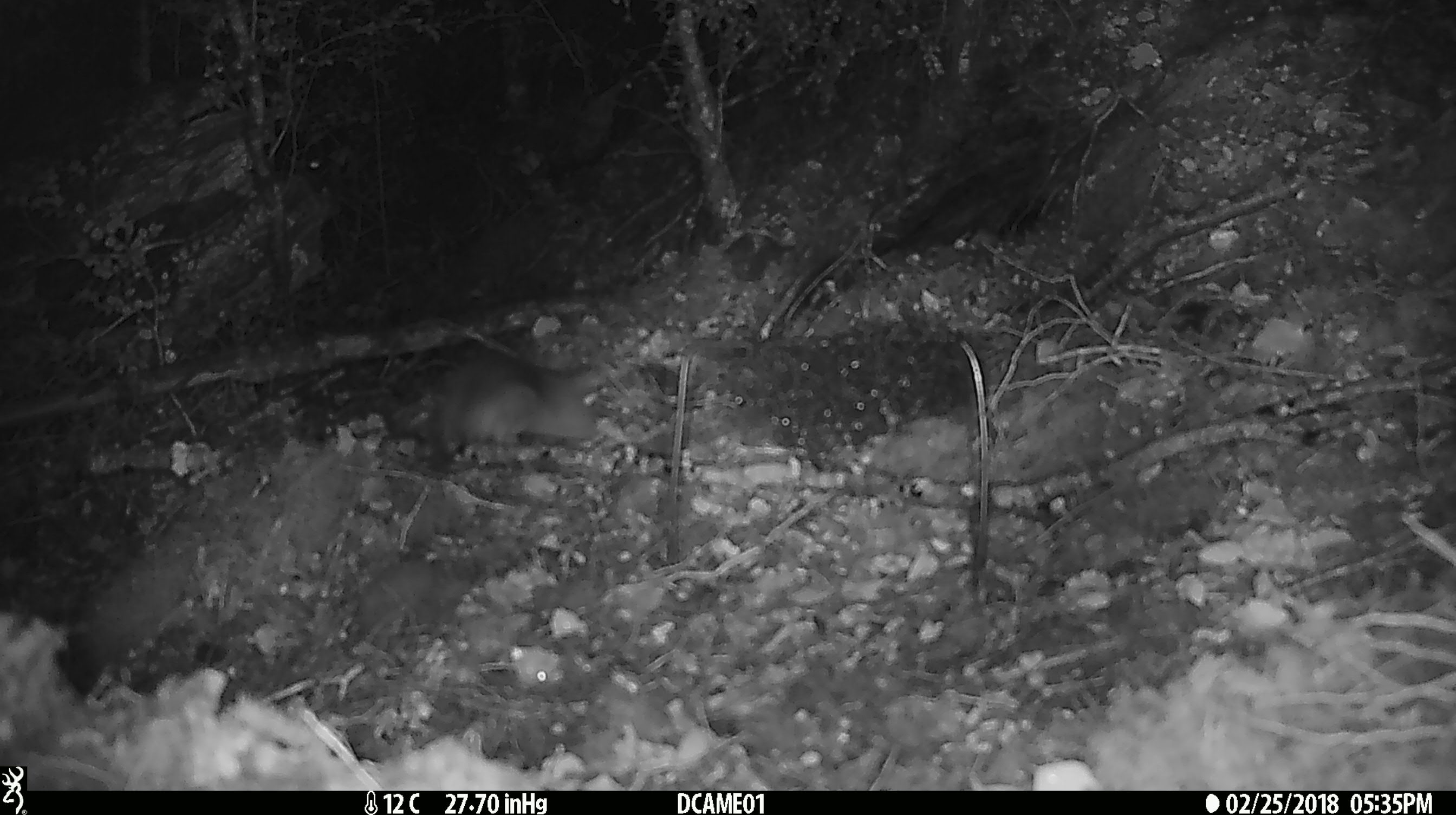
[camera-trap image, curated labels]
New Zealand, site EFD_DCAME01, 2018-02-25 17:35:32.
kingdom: Animalia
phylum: Chordata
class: Mammalia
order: Rodentia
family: Muridae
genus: Rattus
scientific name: Rattus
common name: rat